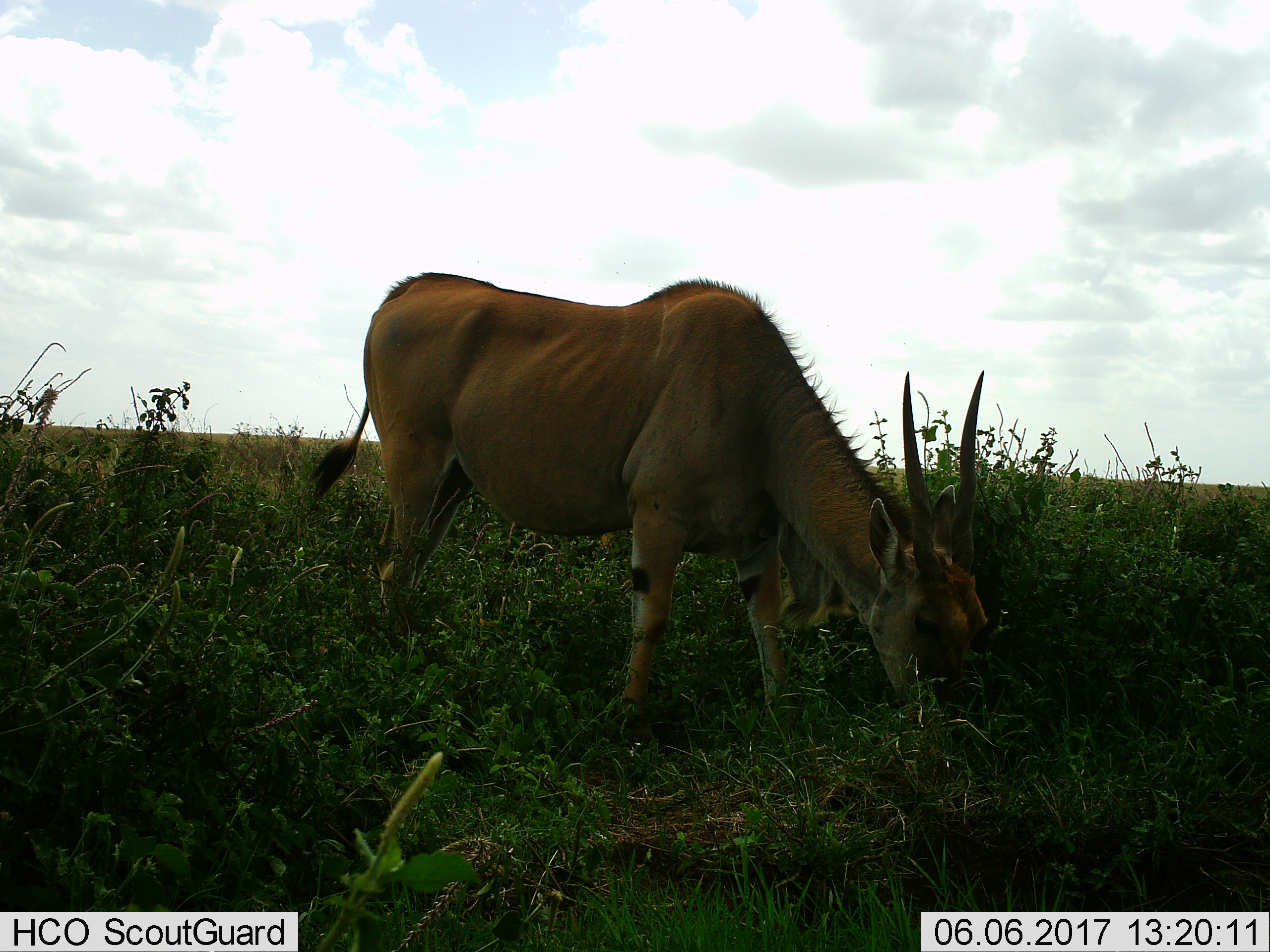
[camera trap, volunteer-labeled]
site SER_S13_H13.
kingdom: Animalia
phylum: Chordata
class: Mammalia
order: Artiodactyla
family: Bovidae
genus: Tragelaphus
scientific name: Tragelaphus oryx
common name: eland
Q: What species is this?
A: Eland (Tragelaphus oryx).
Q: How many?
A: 1.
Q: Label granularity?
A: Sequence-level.